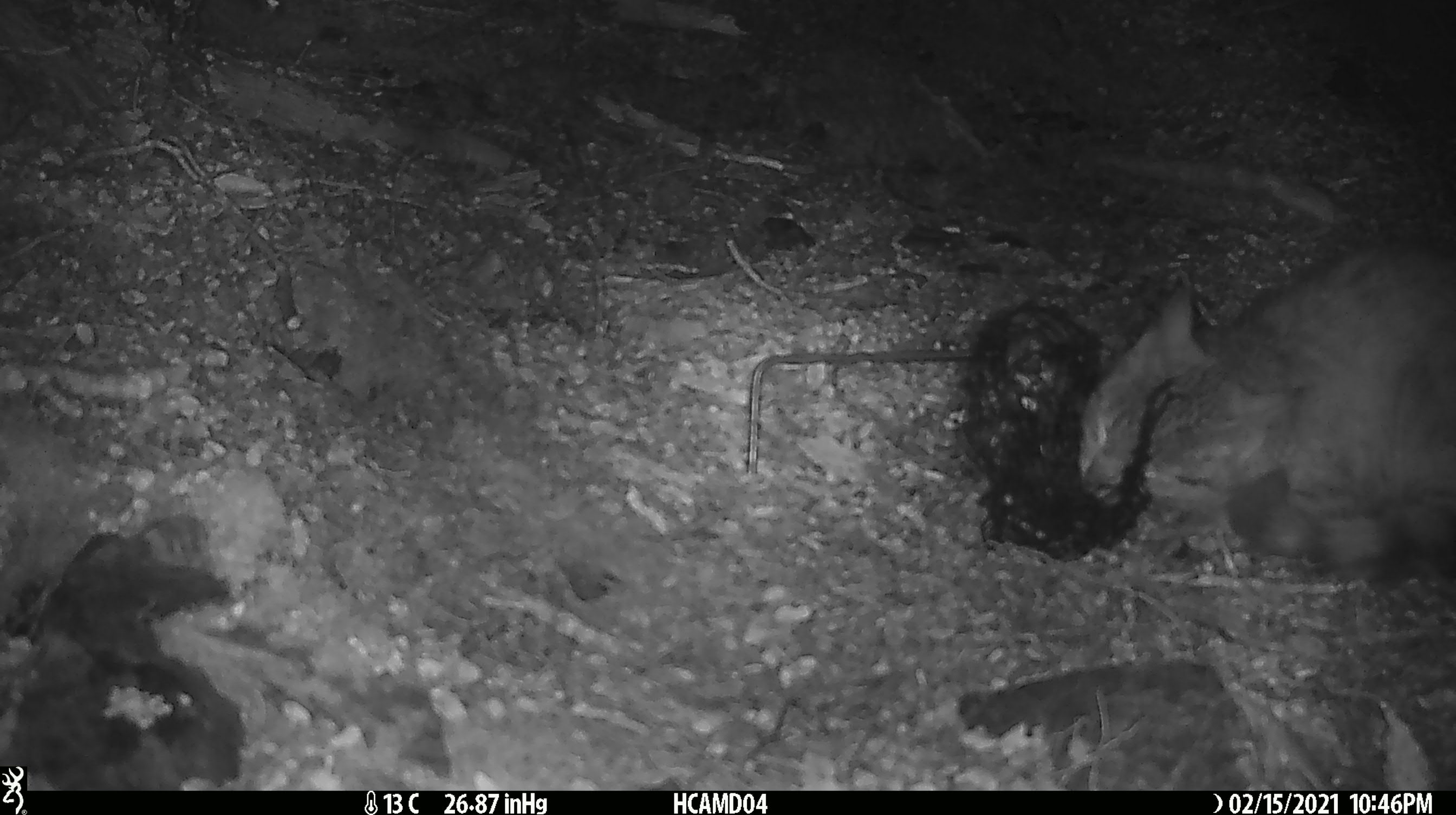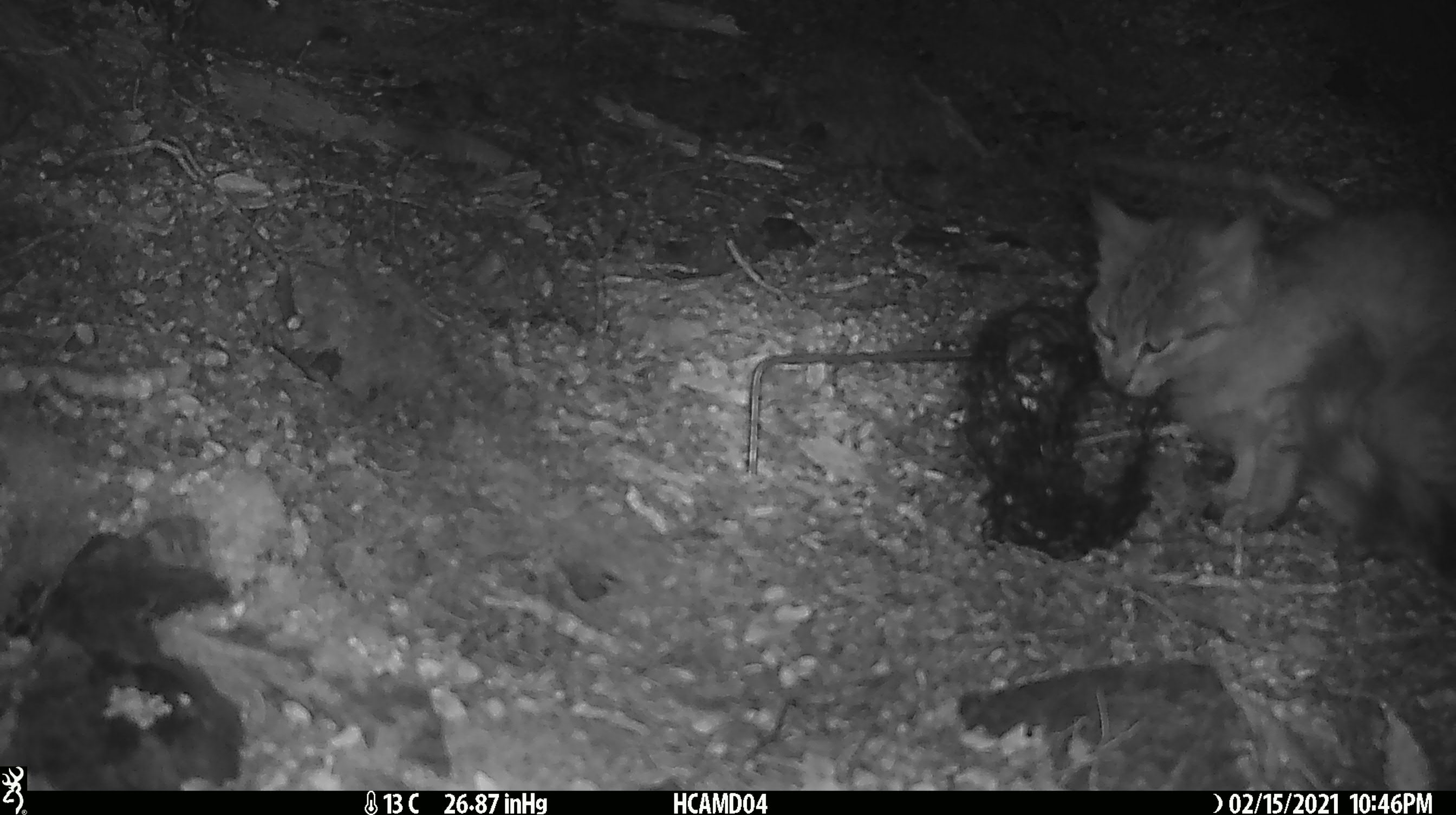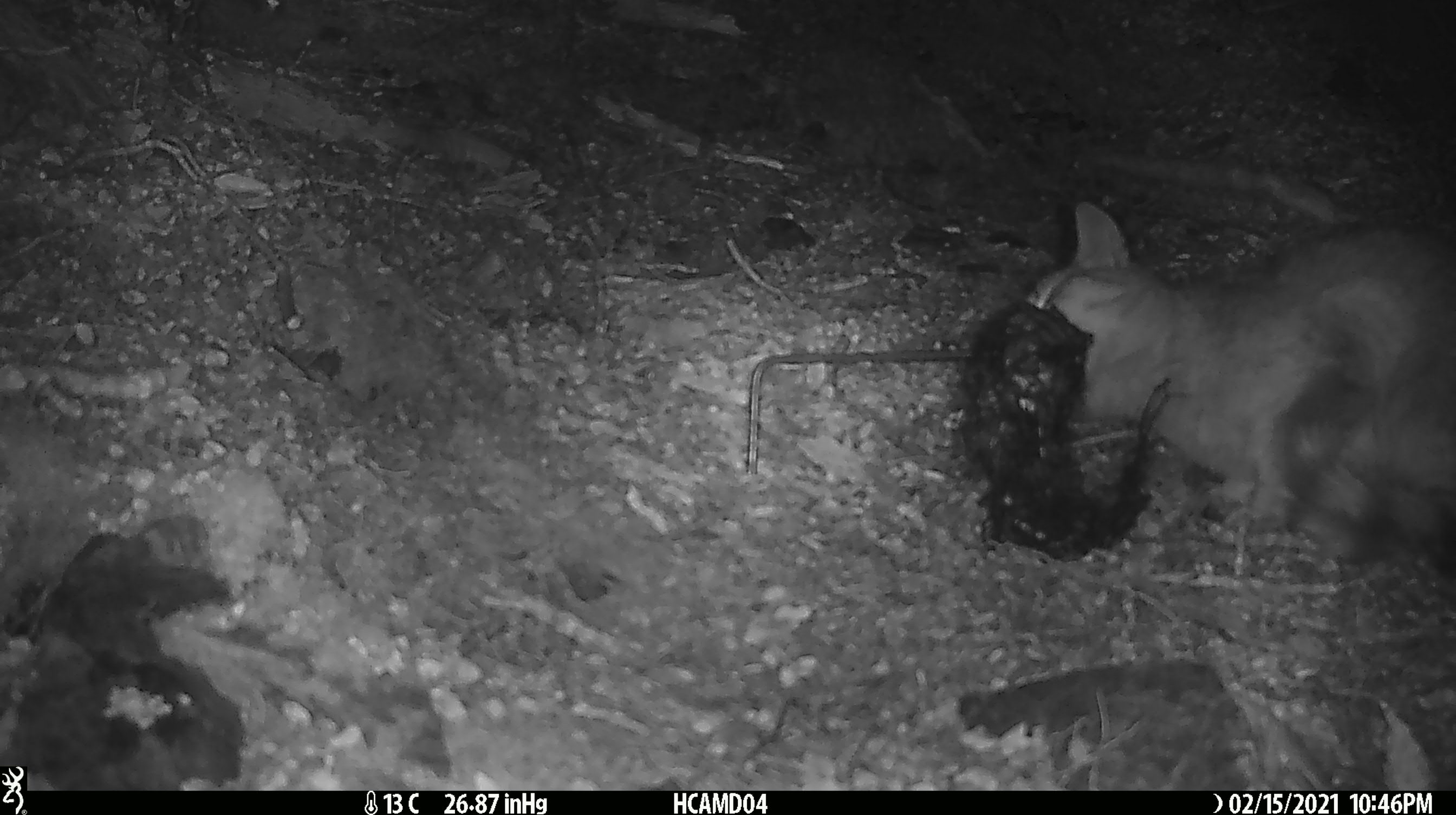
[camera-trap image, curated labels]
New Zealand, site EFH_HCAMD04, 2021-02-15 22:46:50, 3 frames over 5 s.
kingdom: Animalia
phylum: Chordata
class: Mammalia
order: Carnivora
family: Felidae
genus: Felis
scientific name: Felis catus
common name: domestic cat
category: cat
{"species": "cat (domestic cat) (Felis catus)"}